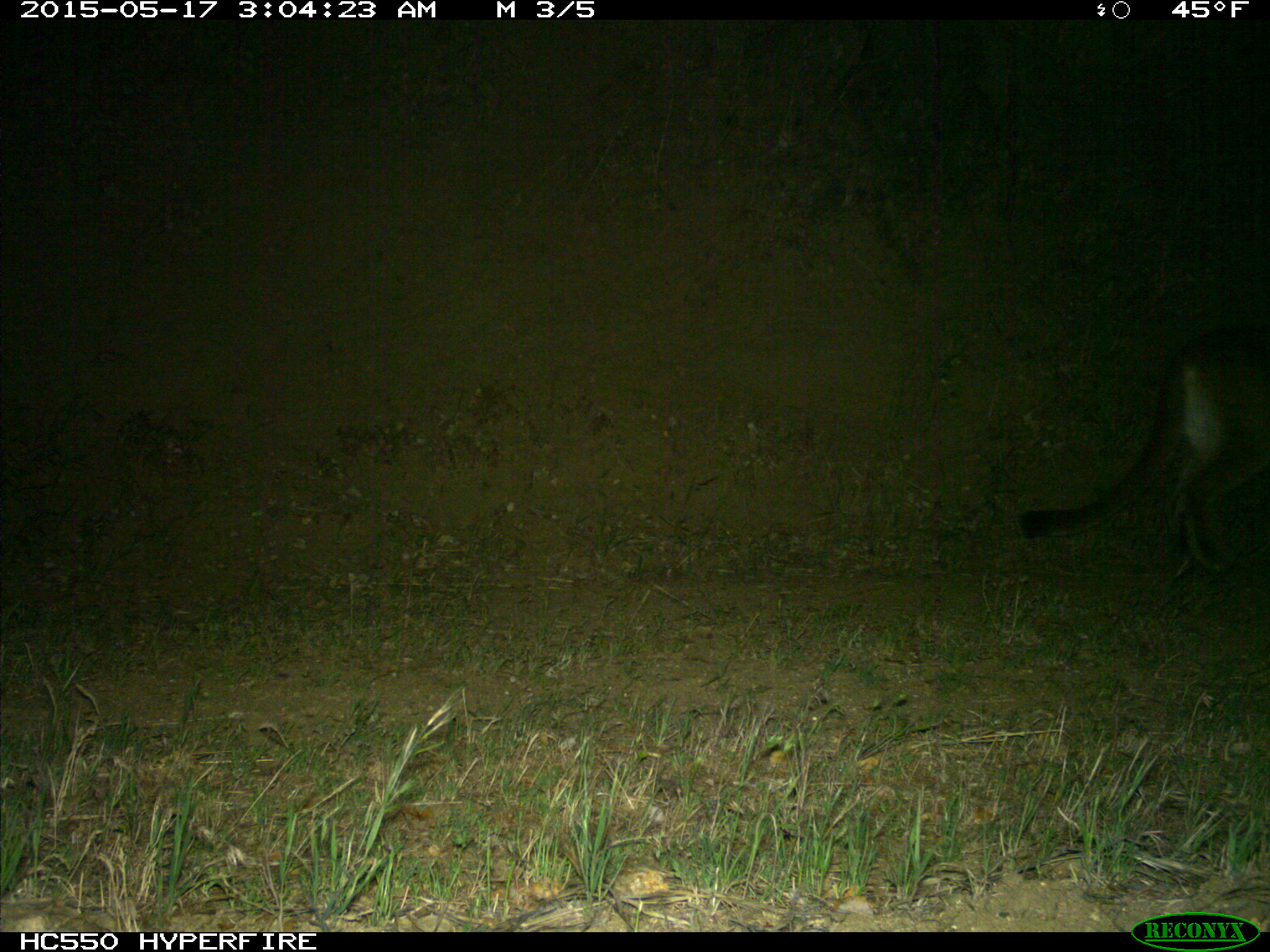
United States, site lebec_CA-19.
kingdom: Animalia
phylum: Chordata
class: Mammalia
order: Carnivora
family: Felidae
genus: Puma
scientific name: Puma concolor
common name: mountain lion